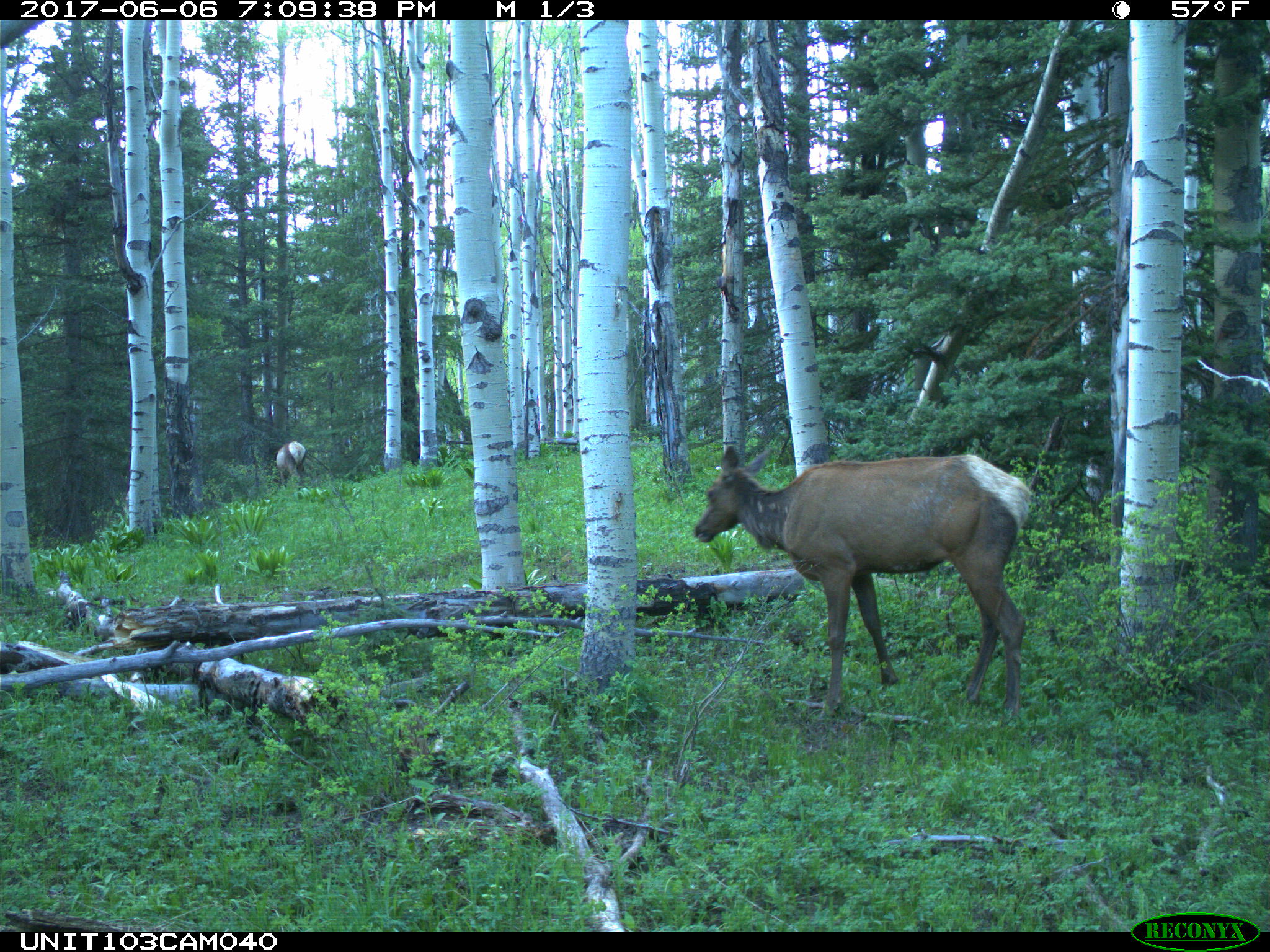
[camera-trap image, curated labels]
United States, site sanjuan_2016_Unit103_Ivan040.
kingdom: Animalia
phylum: Chordata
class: Mammalia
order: Artiodactyla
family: Cervidae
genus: Cervus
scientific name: Cervus elaphus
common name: red deer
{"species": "Cervus elaphus (red deer)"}